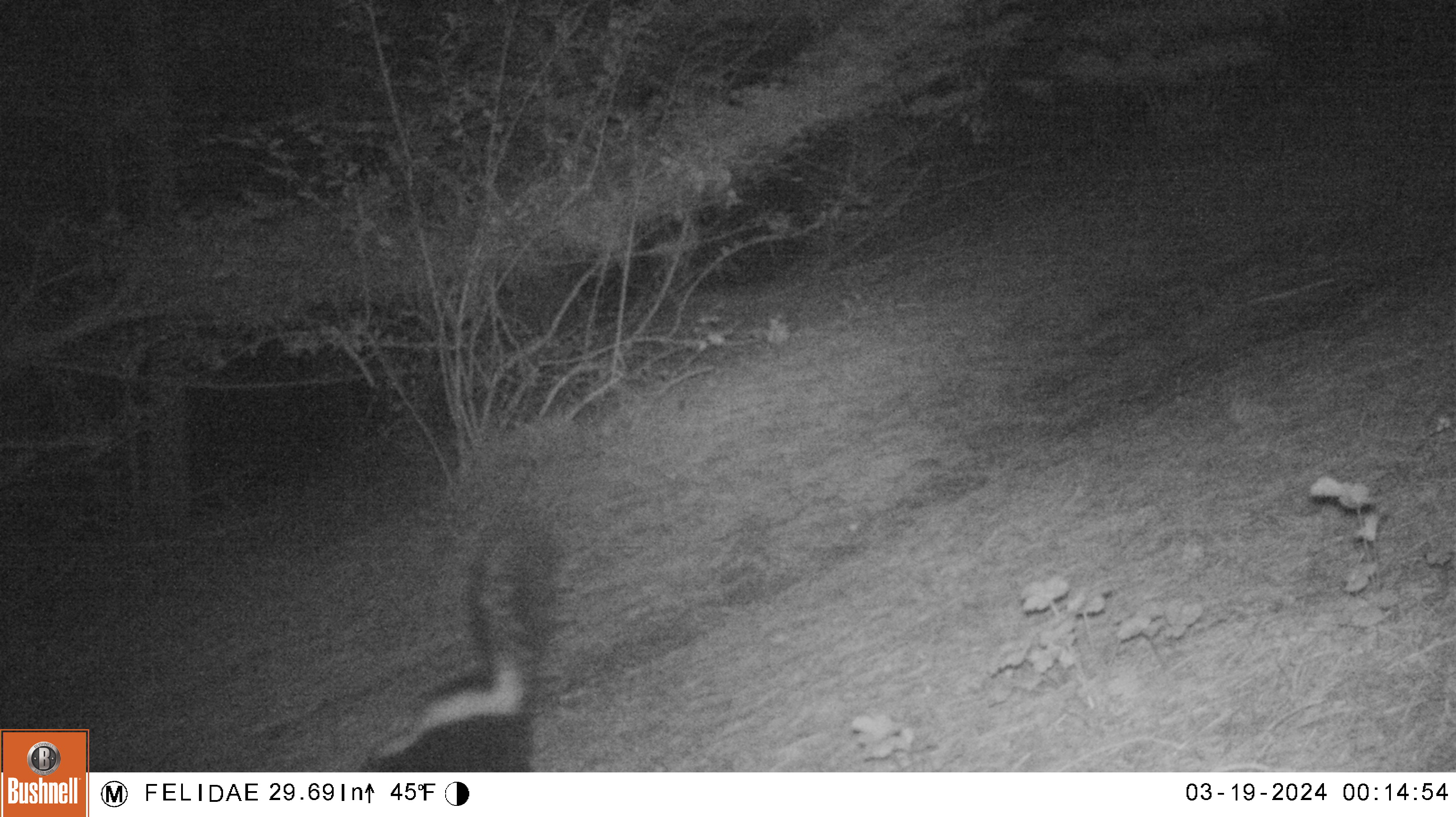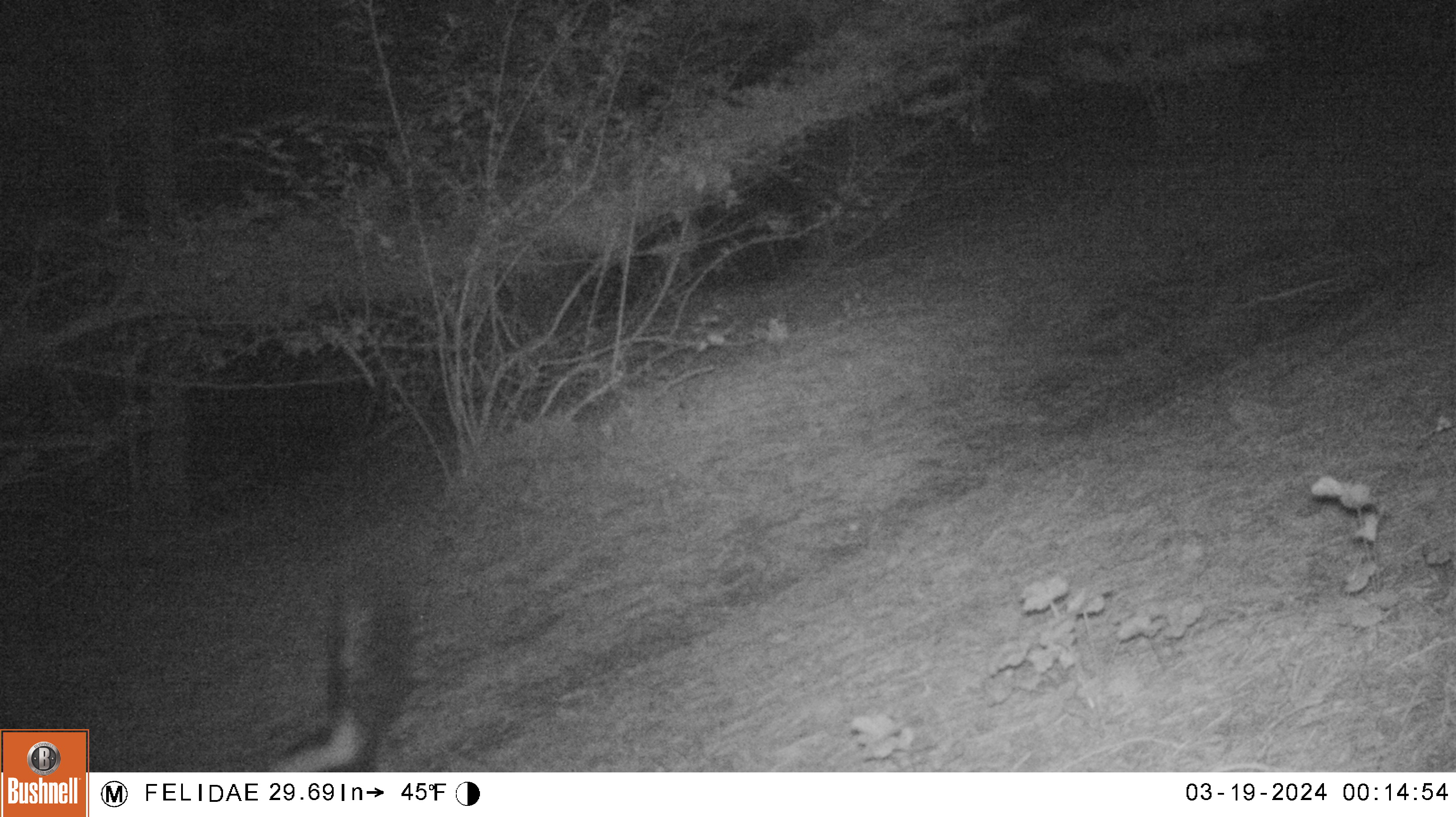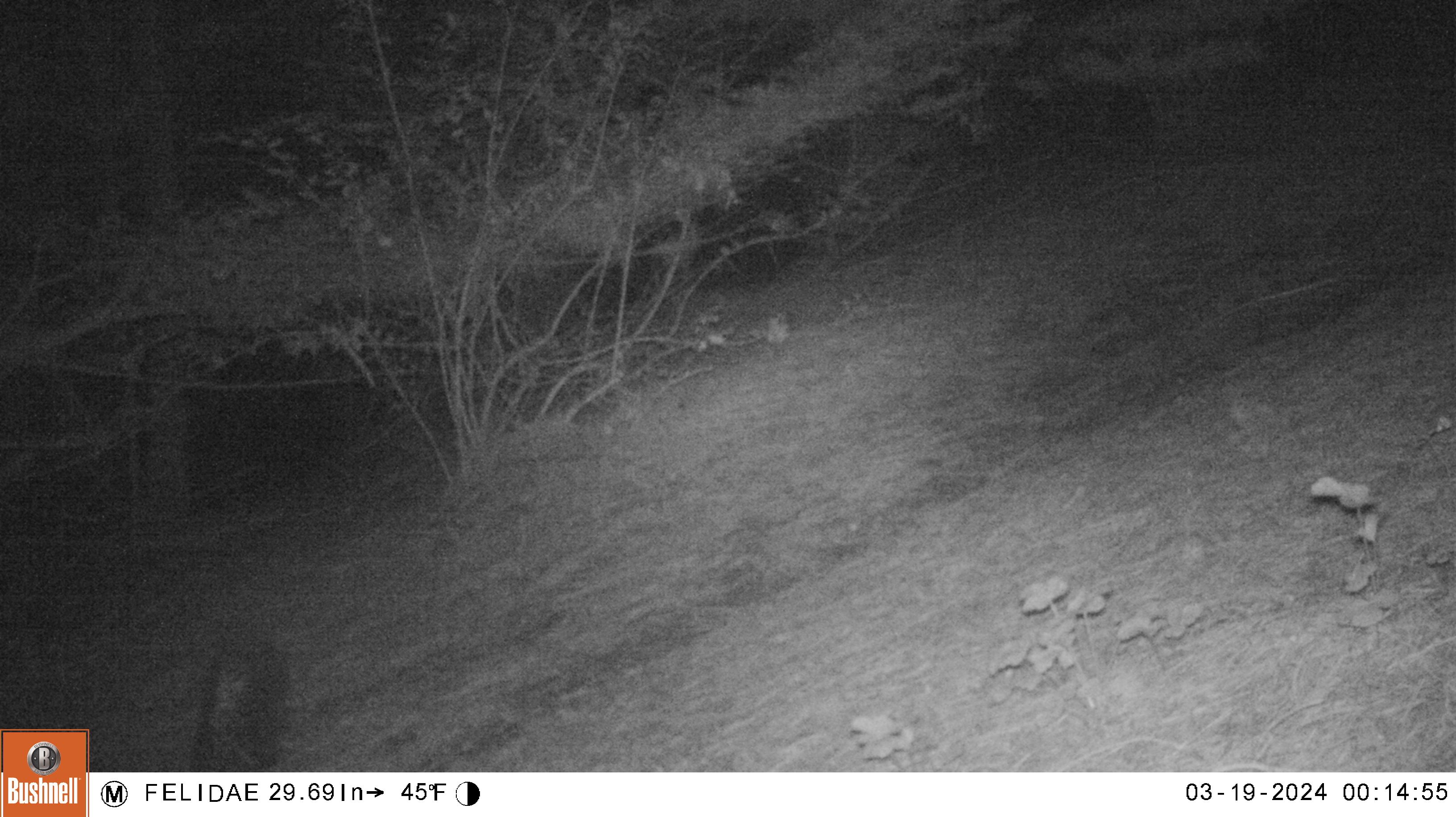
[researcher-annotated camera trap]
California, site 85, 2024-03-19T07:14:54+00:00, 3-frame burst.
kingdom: Animalia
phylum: Chordata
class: Mammalia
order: Carnivora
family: Mephitidae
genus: Mephitis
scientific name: Mephitis mephitis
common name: striped skunk